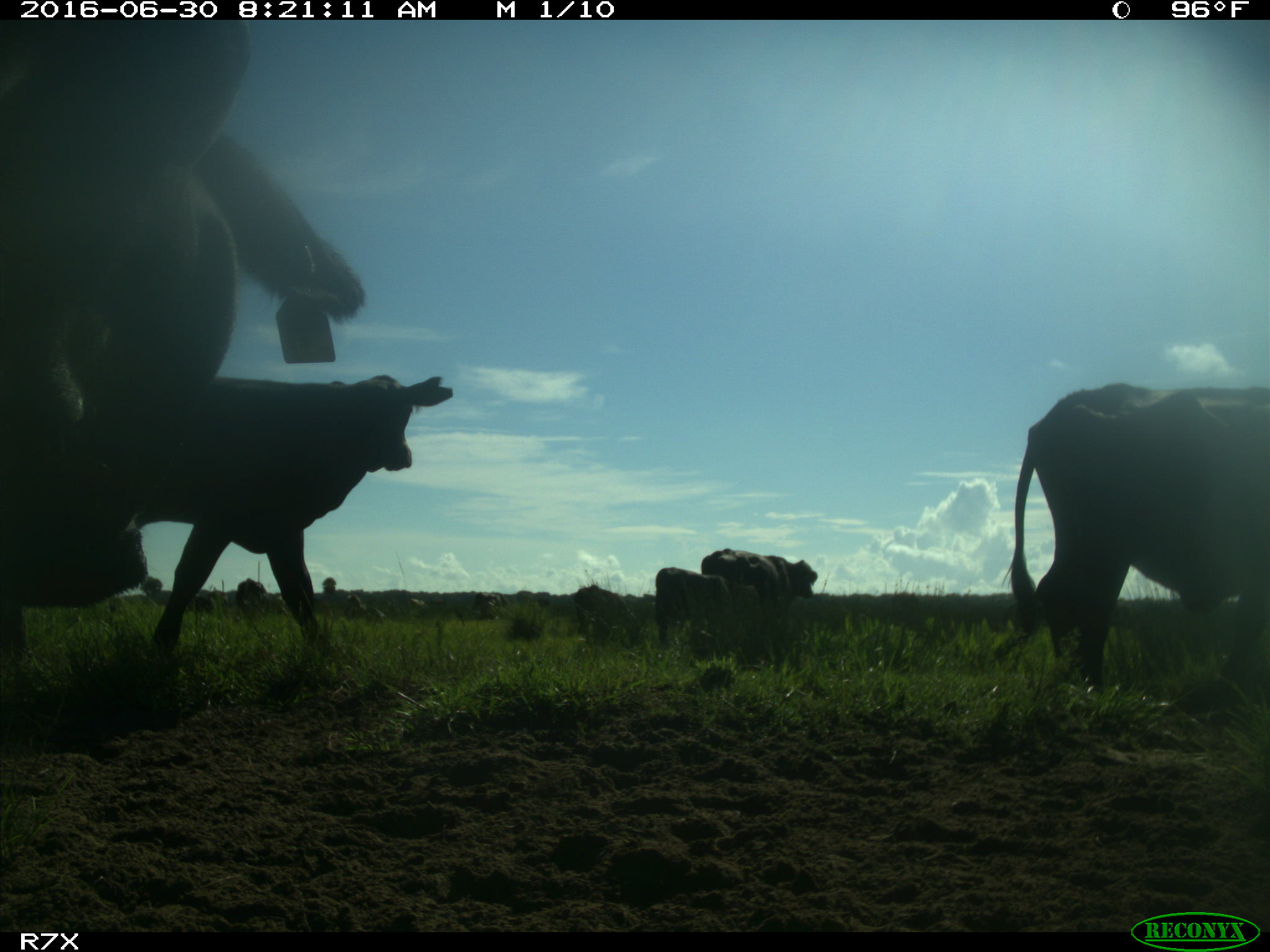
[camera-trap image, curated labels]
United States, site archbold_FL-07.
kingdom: Animalia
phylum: Chordata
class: Mammalia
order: Artiodactyla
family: Bovidae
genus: Bos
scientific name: Bos taurus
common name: domestic cow